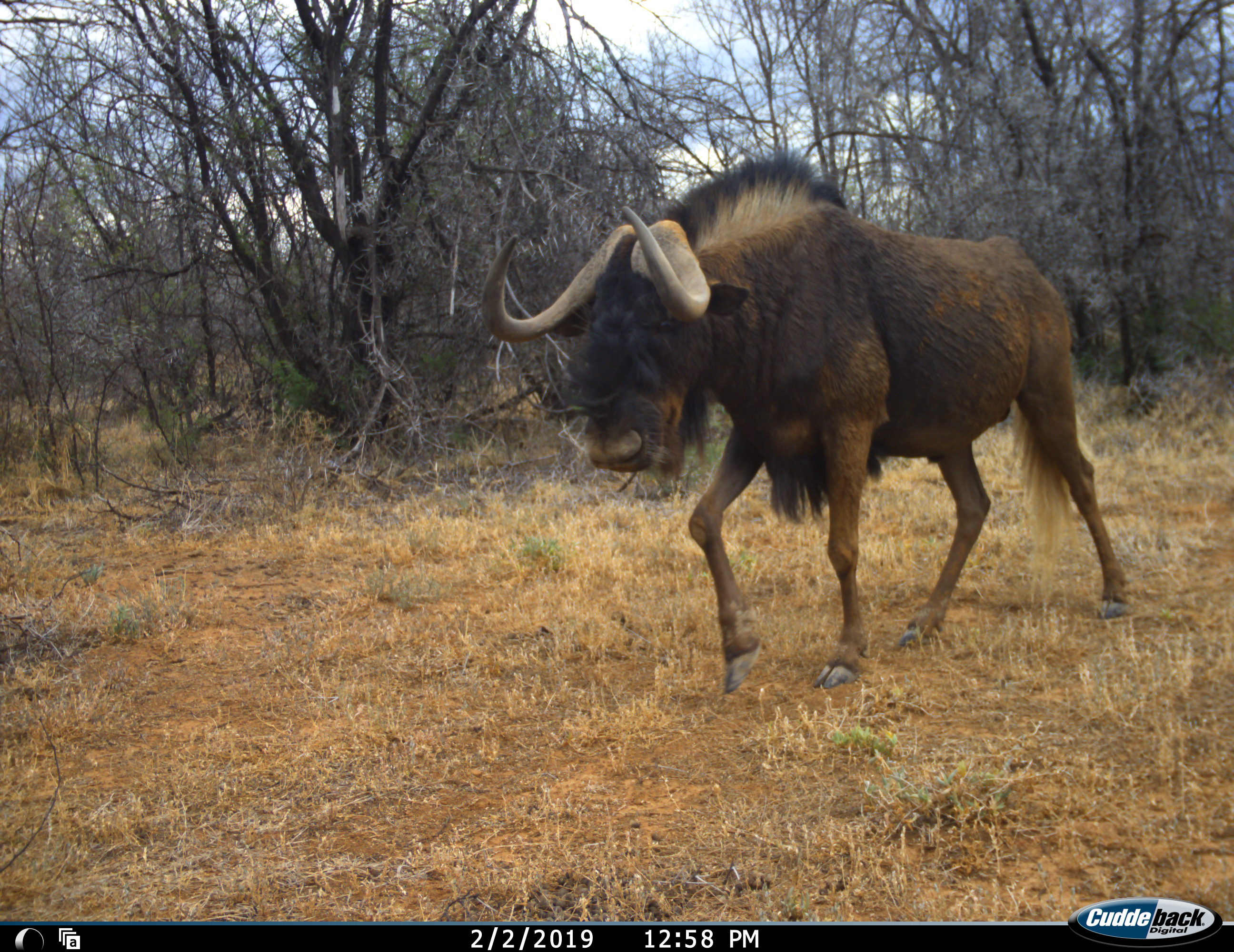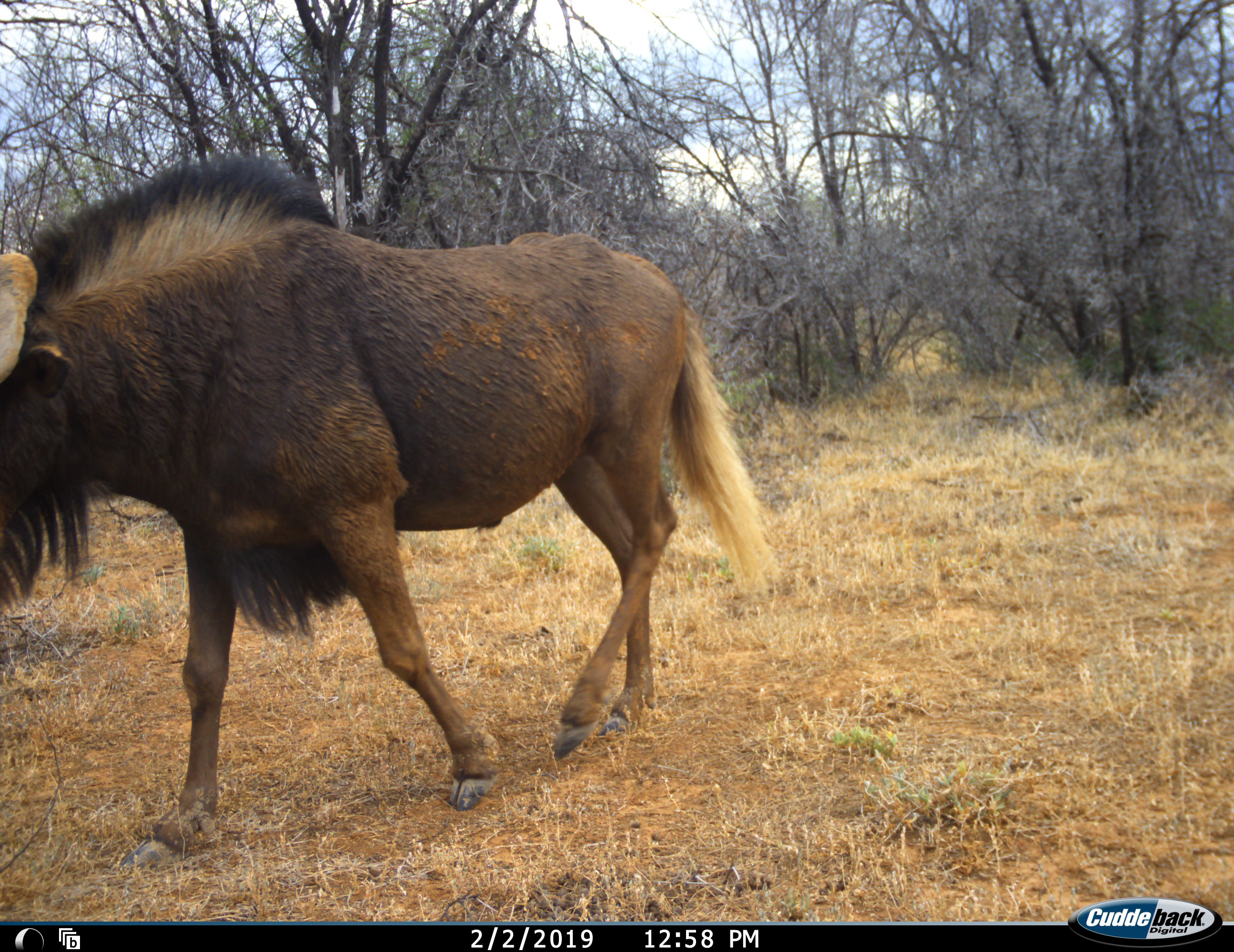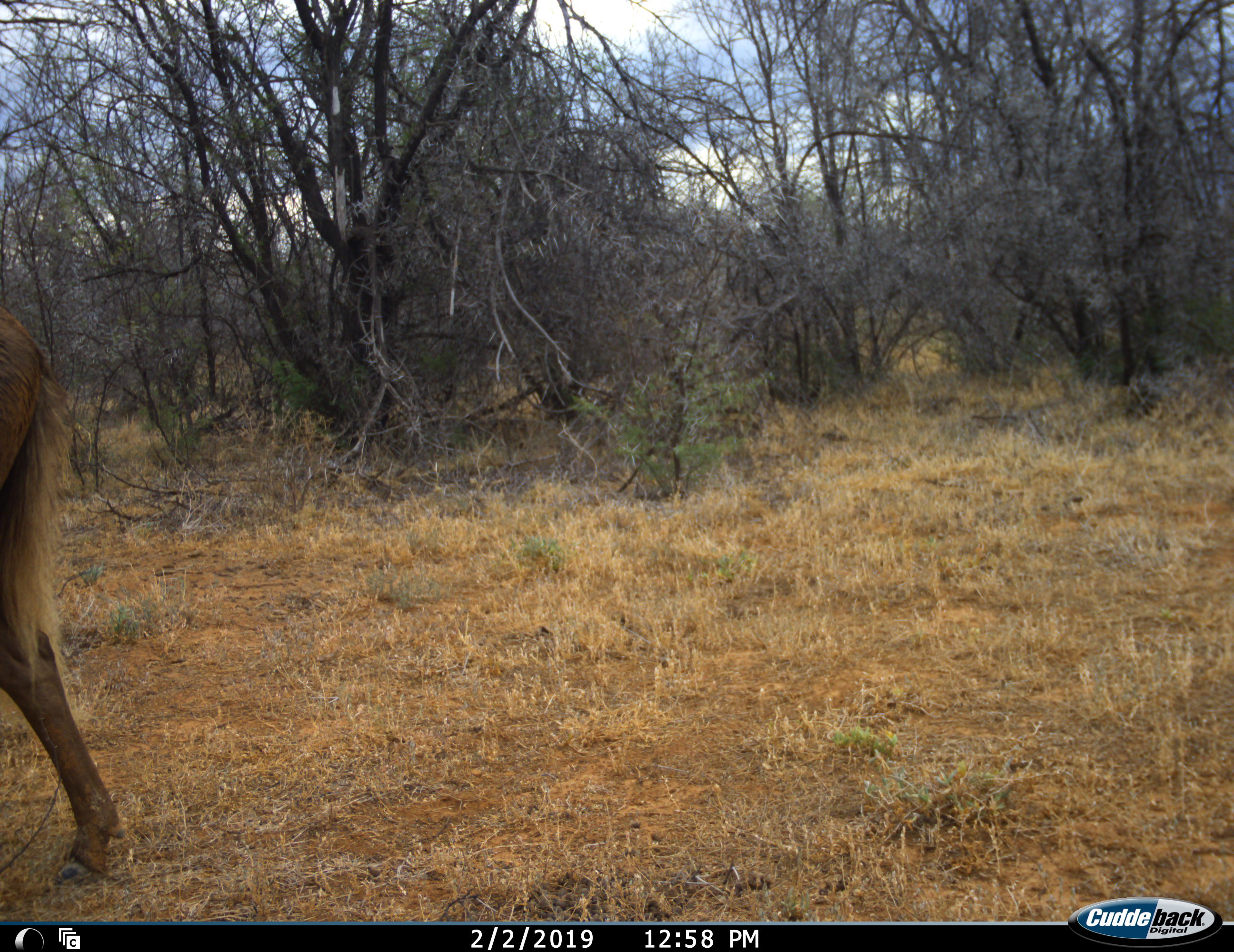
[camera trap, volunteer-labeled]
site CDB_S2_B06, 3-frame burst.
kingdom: Animalia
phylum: Chordata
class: Mammalia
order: Artiodactyla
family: Bovidae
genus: Connochaetes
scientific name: Connochaetes gnou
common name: black wildebeest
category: wildebeestblack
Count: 1.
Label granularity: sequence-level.